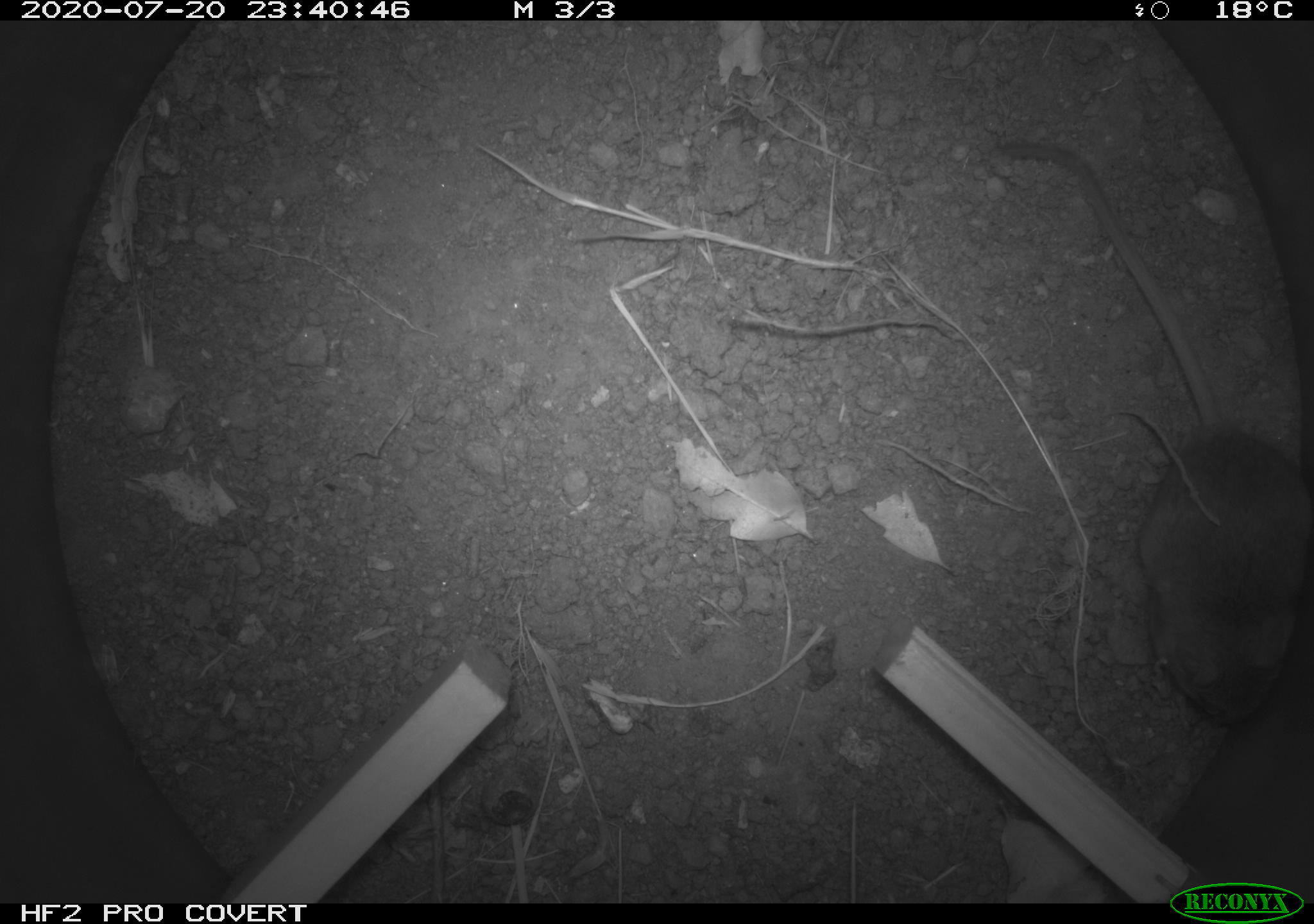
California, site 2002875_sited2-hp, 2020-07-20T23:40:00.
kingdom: Animalia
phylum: Chordata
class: Mammalia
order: Rodentia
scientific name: Rodentia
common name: rodent